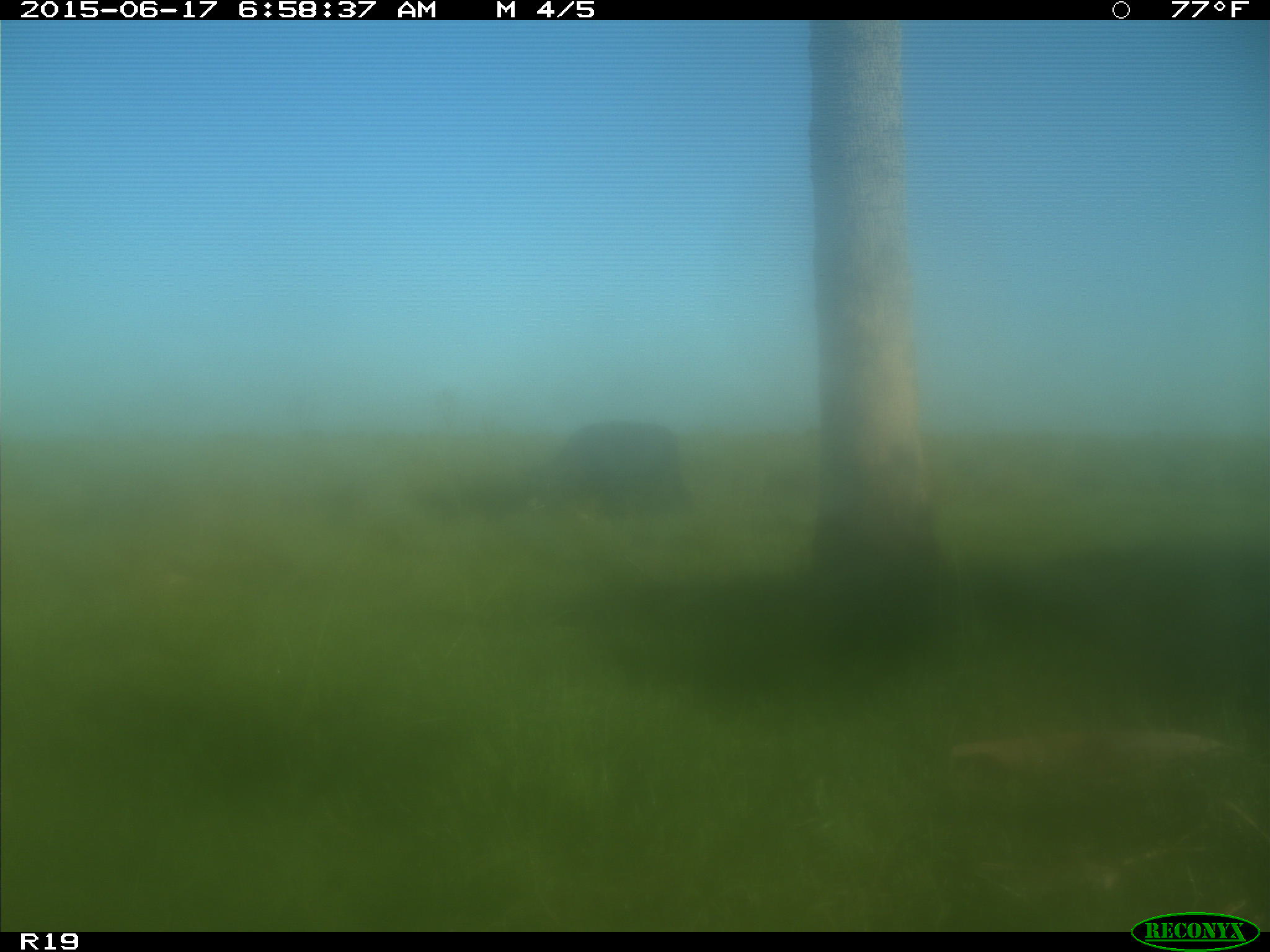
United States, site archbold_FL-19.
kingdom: Animalia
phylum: Chordata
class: Mammalia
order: Artiodactyla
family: Bovidae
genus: Bos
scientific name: Bos taurus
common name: domestic cow